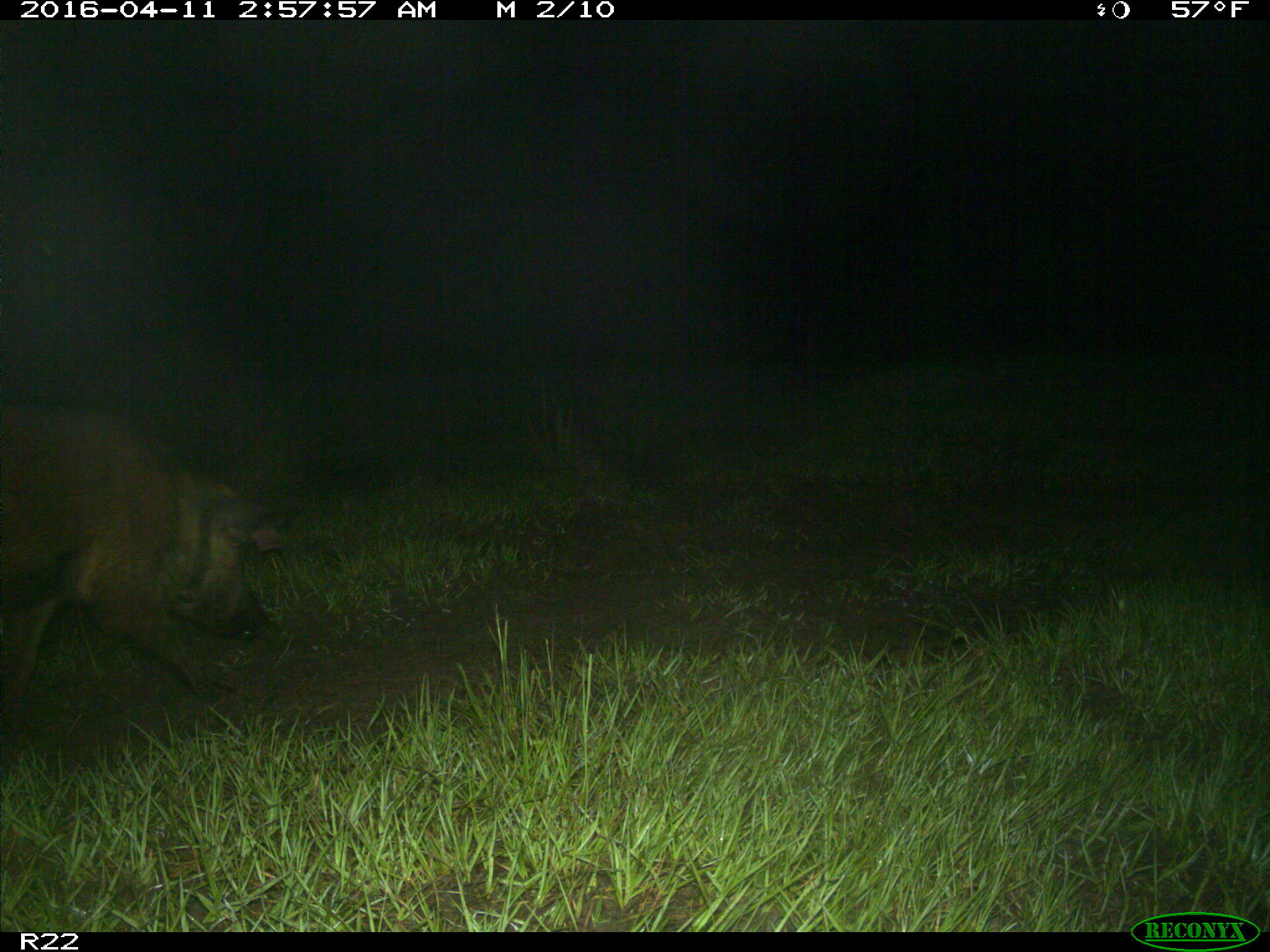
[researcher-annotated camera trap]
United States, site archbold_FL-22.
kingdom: Animalia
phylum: Chordata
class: Mammalia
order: Artiodactyla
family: Suidae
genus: Sus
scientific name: Sus scrofa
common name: wild boar